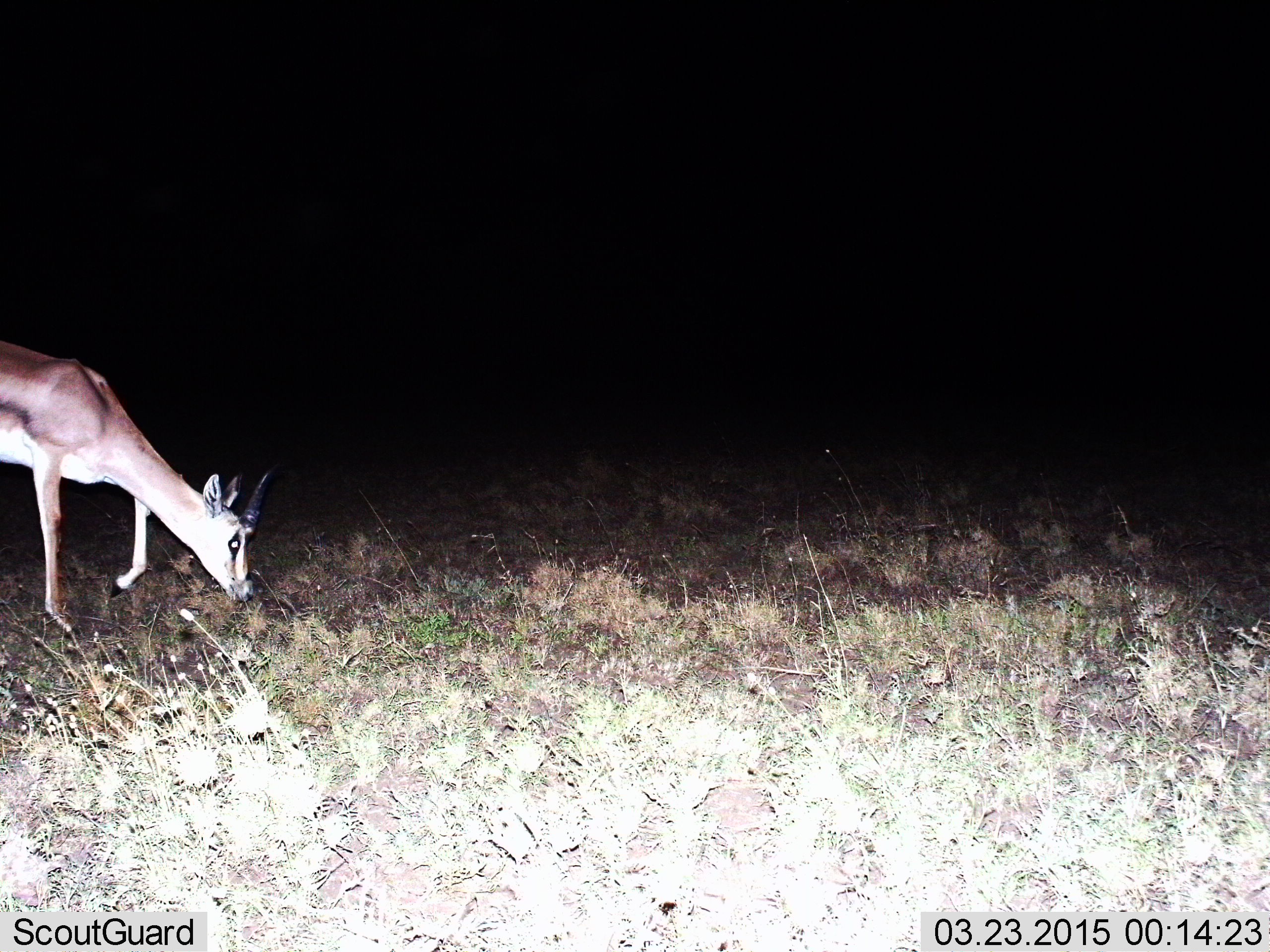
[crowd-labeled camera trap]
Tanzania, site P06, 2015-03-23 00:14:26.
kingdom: Animalia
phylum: Chordata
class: Mammalia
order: Artiodactyla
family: Bovidae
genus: Eudorcas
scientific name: Eudorcas thomsonii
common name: thomson's gazelle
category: gazellethomsons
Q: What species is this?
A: Gazellethomsons (thomson's gazelle) (Eudorcas thomsonii).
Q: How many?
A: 1.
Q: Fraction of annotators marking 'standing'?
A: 20%.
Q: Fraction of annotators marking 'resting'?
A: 0%.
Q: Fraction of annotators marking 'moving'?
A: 0%.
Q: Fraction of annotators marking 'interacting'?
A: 0%.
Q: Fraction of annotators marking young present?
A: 0%.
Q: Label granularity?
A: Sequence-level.